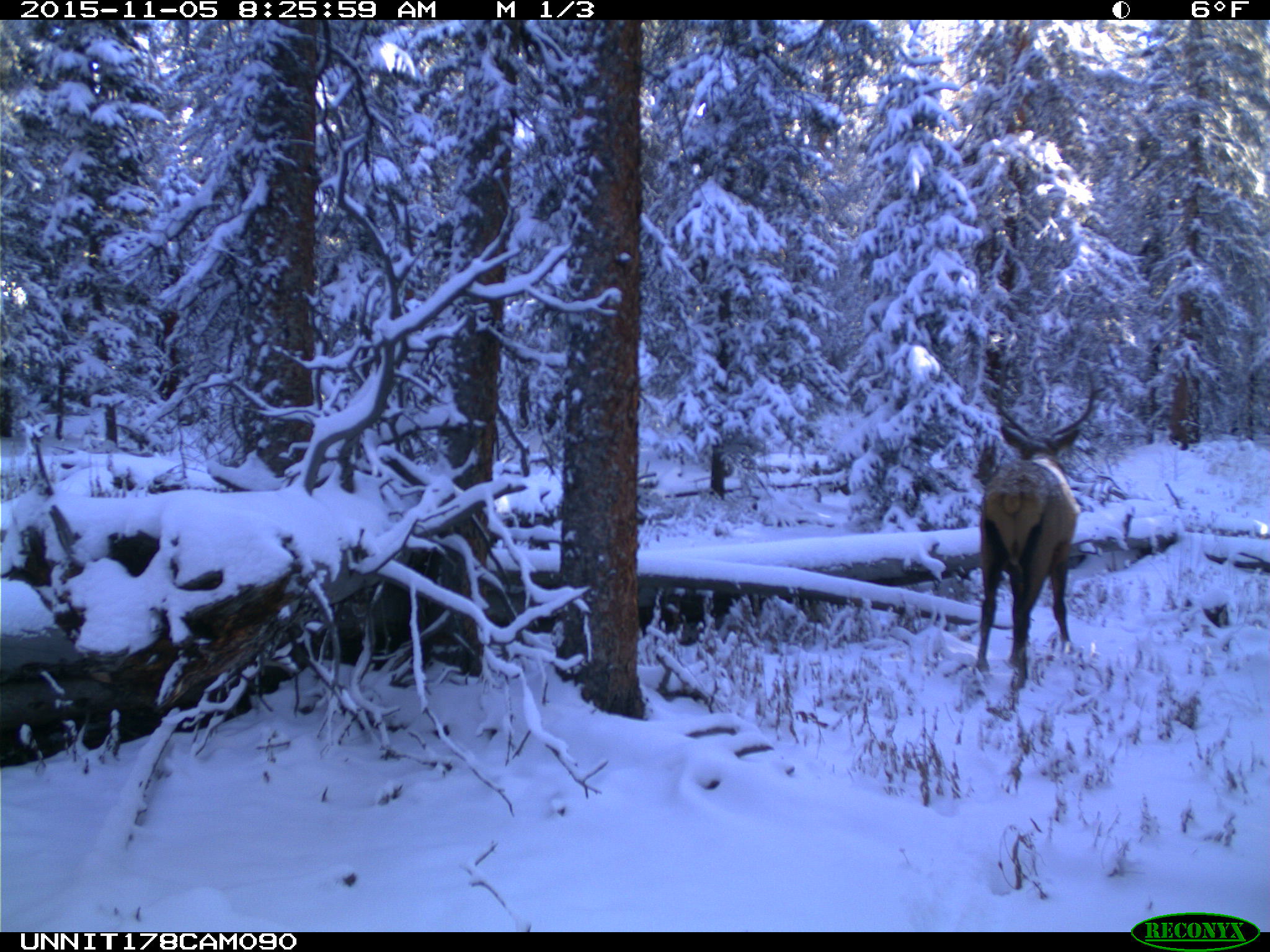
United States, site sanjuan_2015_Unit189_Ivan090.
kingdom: Animalia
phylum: Chordata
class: Mammalia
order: Artiodactyla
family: Cervidae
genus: Cervus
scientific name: Cervus elaphus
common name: red deer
Cervus elaphus (red deer).